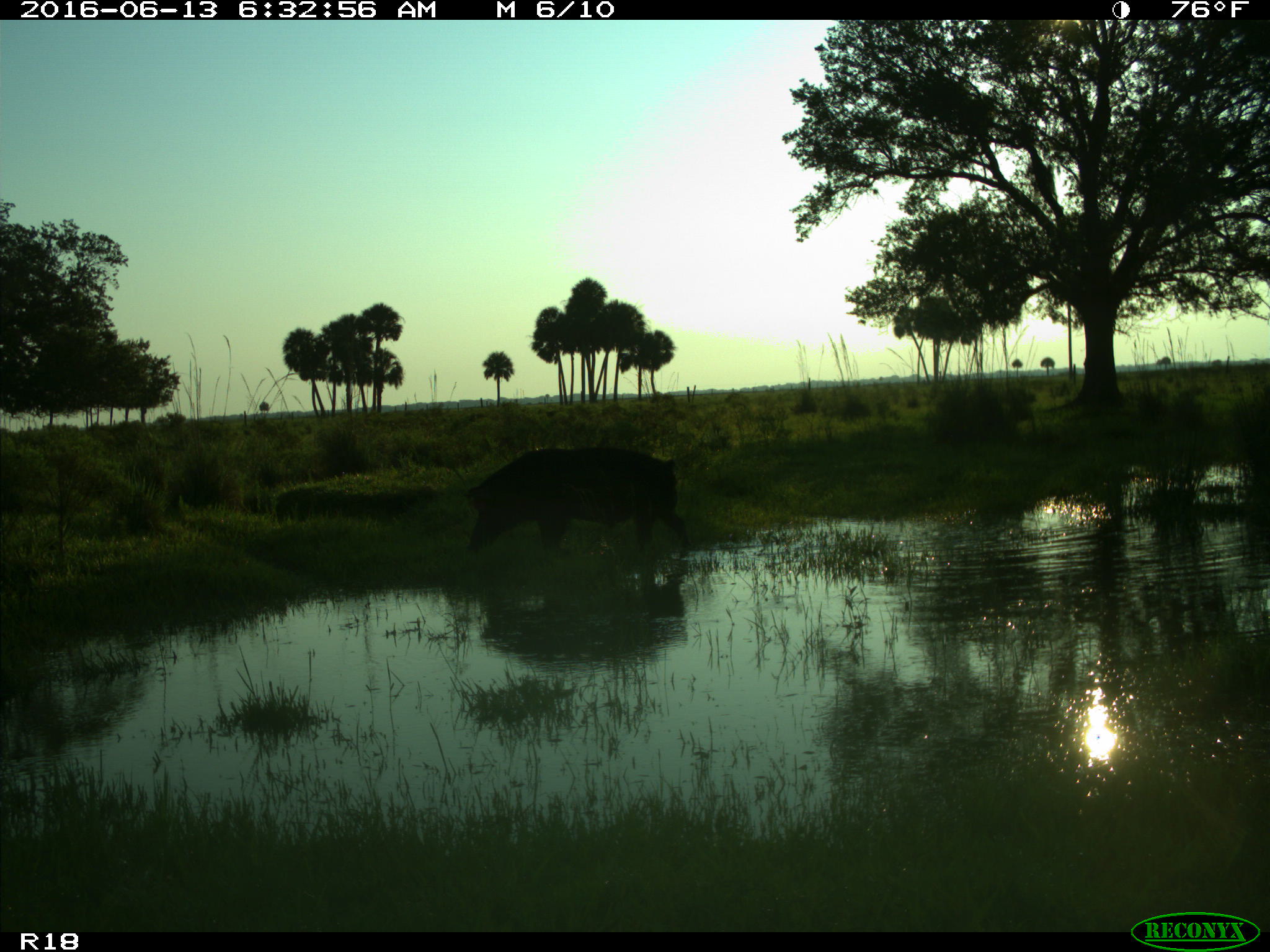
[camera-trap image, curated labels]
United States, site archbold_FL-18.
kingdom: Animalia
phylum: Chordata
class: Mammalia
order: Artiodactyla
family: Suidae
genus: Sus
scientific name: Sus scrofa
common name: wild boar